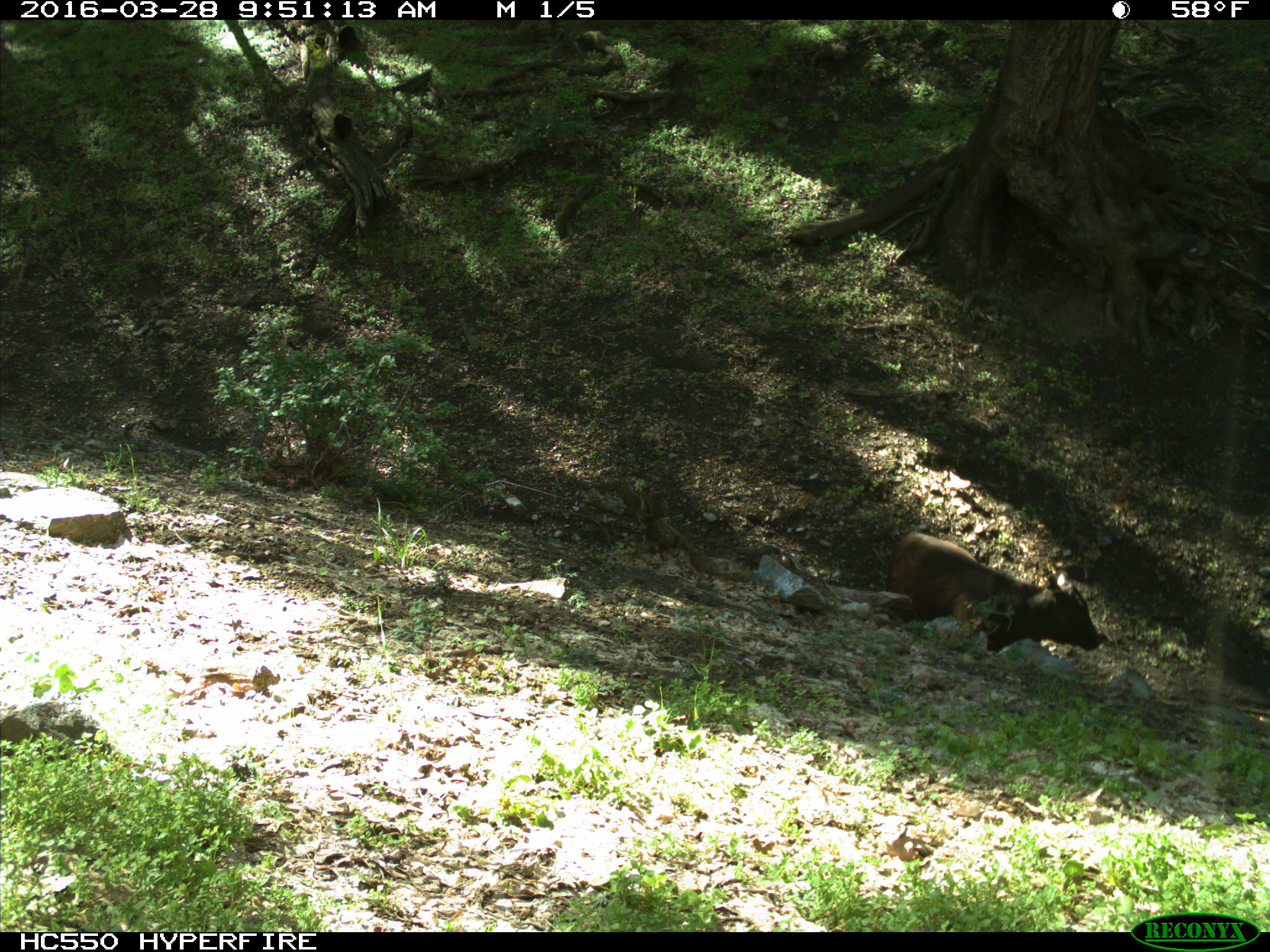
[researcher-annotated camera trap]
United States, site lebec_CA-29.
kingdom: Animalia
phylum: Chordata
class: Mammalia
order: Artiodactyla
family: Bovidae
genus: Bos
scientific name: Bos taurus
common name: domestic cow